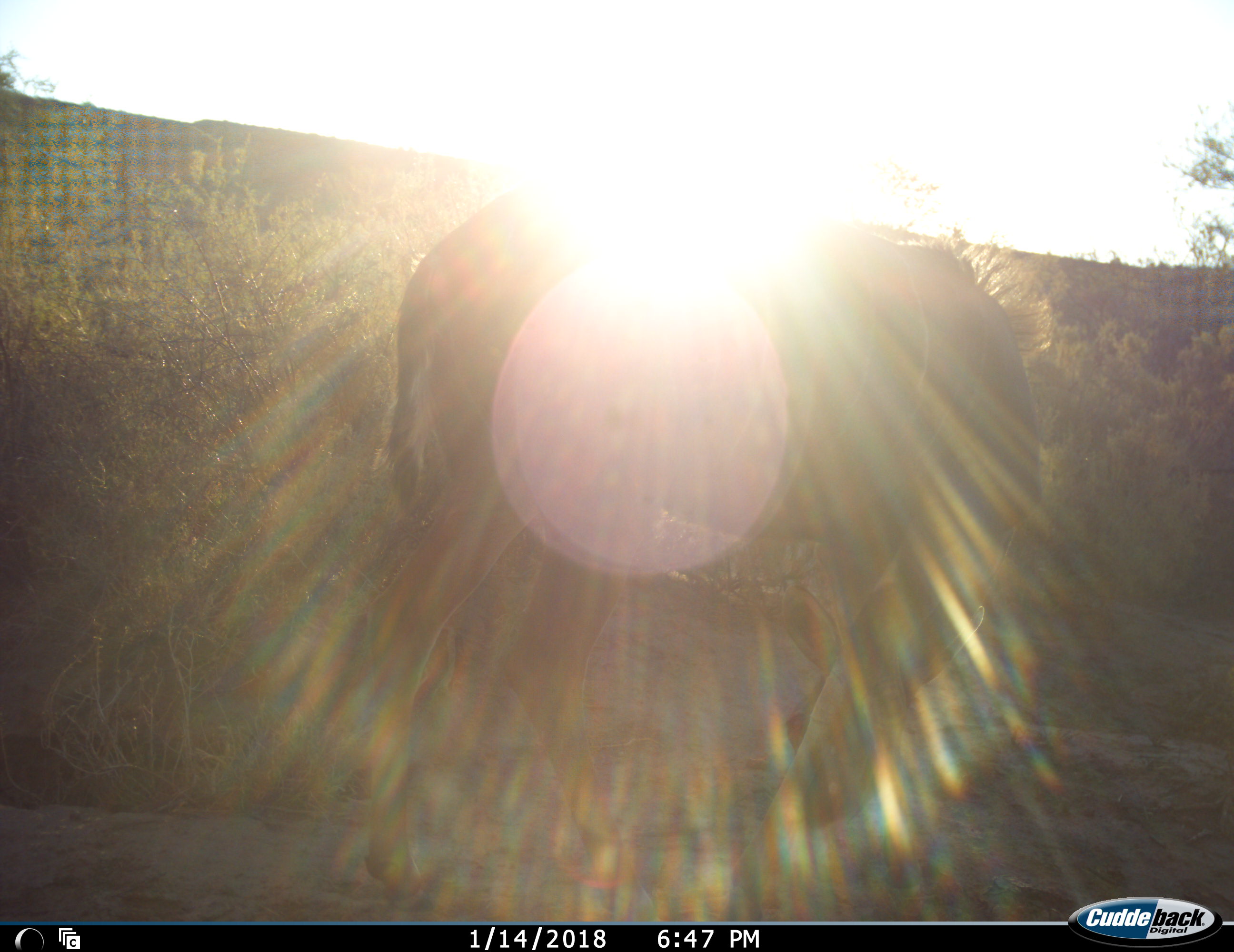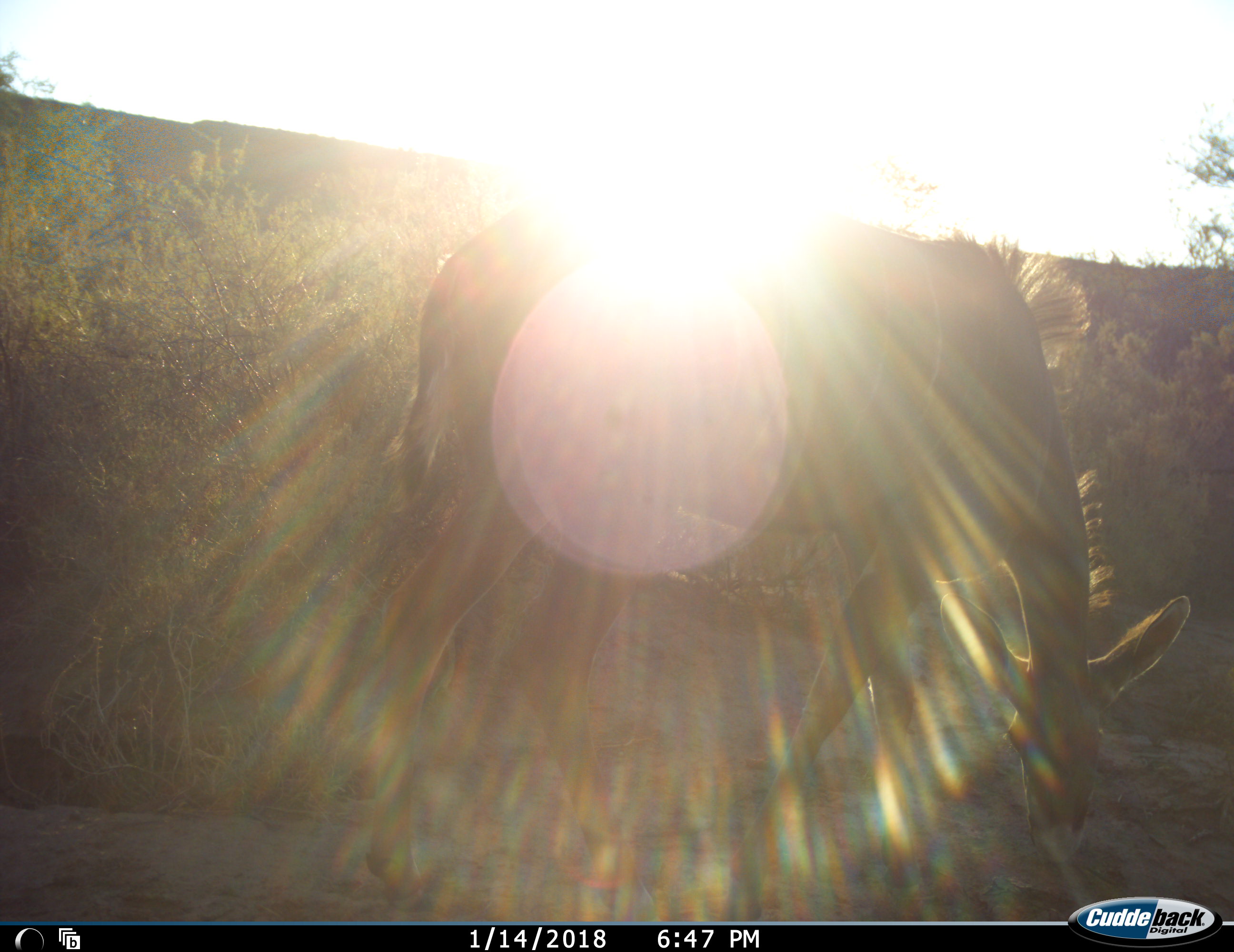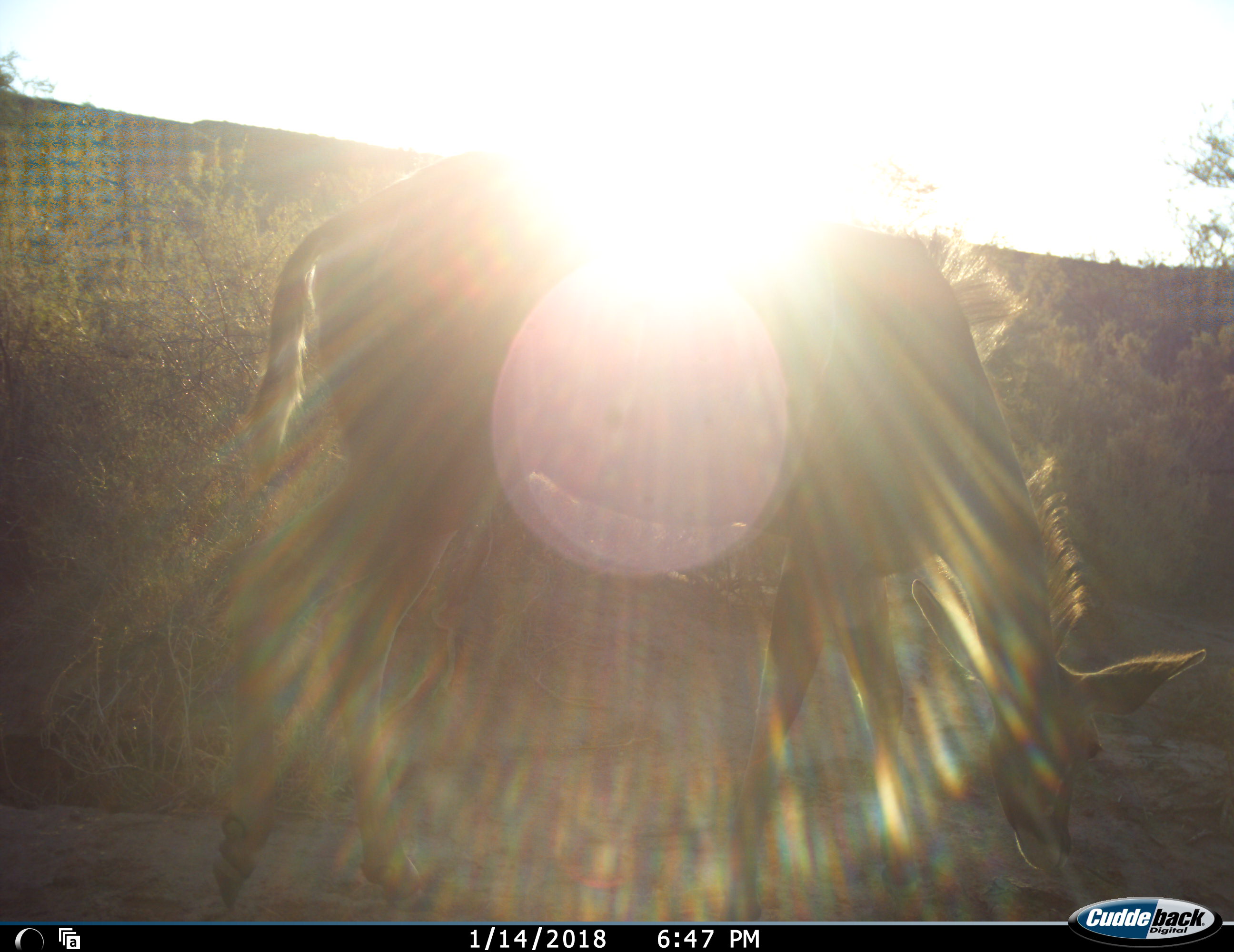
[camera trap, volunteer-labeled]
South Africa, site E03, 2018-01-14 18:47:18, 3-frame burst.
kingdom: Animalia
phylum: Chordata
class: Mammalia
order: Artiodactyla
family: Bovidae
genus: Tragelaphus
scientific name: Tragelaphus strepsiceros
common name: greater kudu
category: kudu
Kudu (greater kudu) (Tragelaphus strepsiceros), count 1. Behavior (volunteer vote fractions): standing 17%, resting 0%, moving 17%, interacting 0%. Young present (vote fraction): 0%. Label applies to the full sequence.